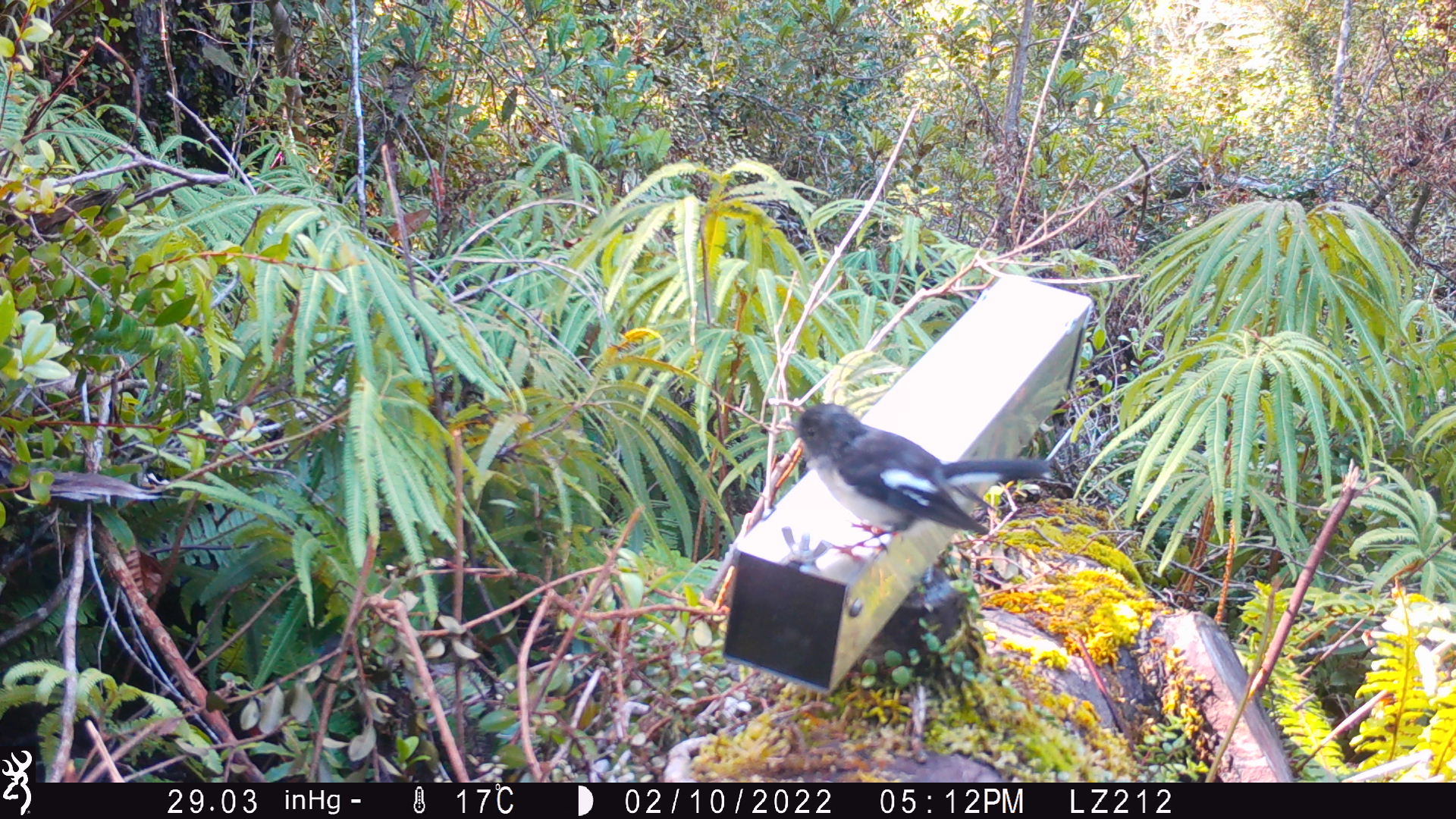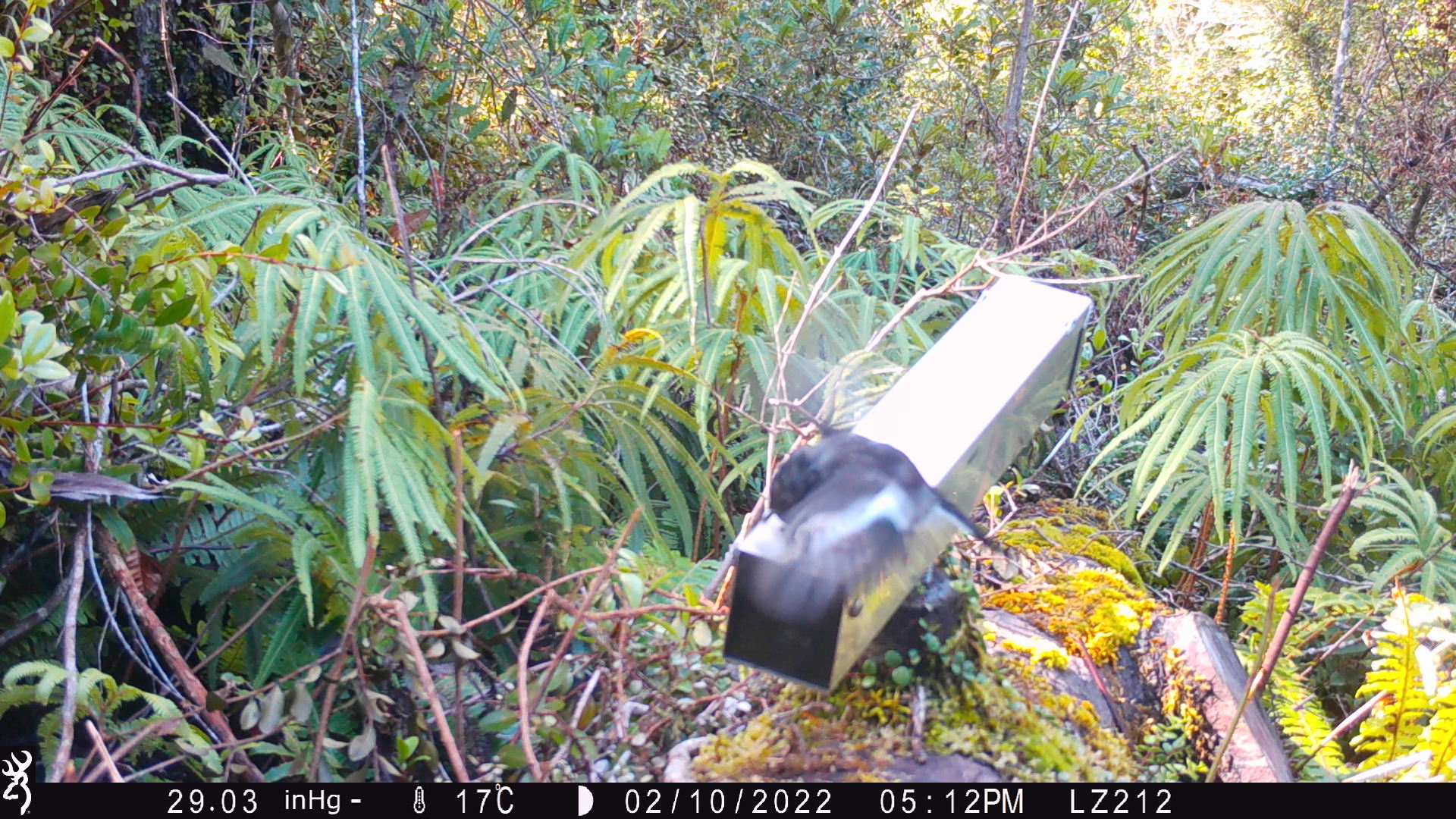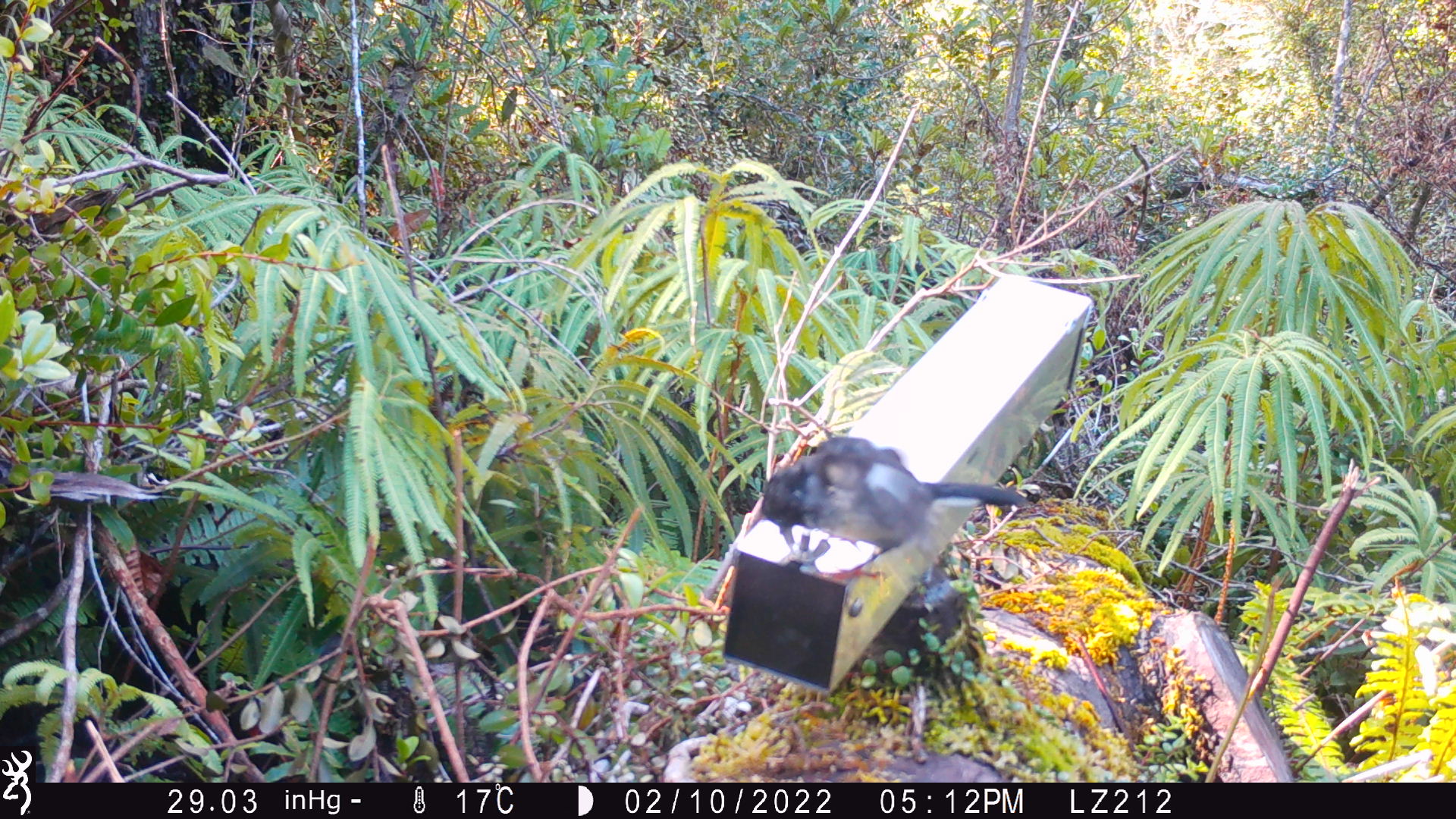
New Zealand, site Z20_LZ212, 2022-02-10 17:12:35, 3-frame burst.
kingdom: Animalia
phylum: Chordata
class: Aves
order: Passeriformes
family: Petroicidae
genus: Petroica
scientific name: Petroica macrocephala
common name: tomtit